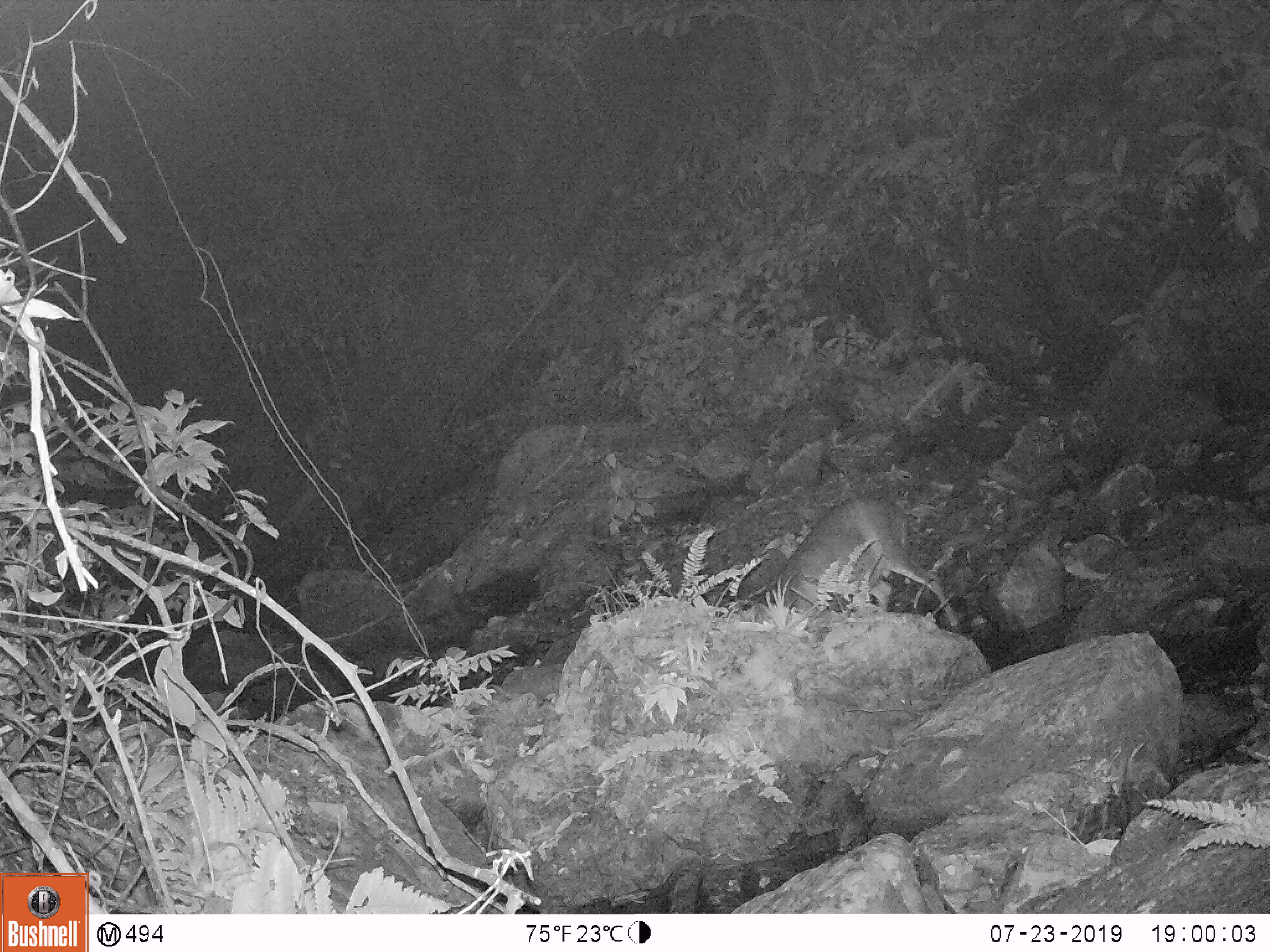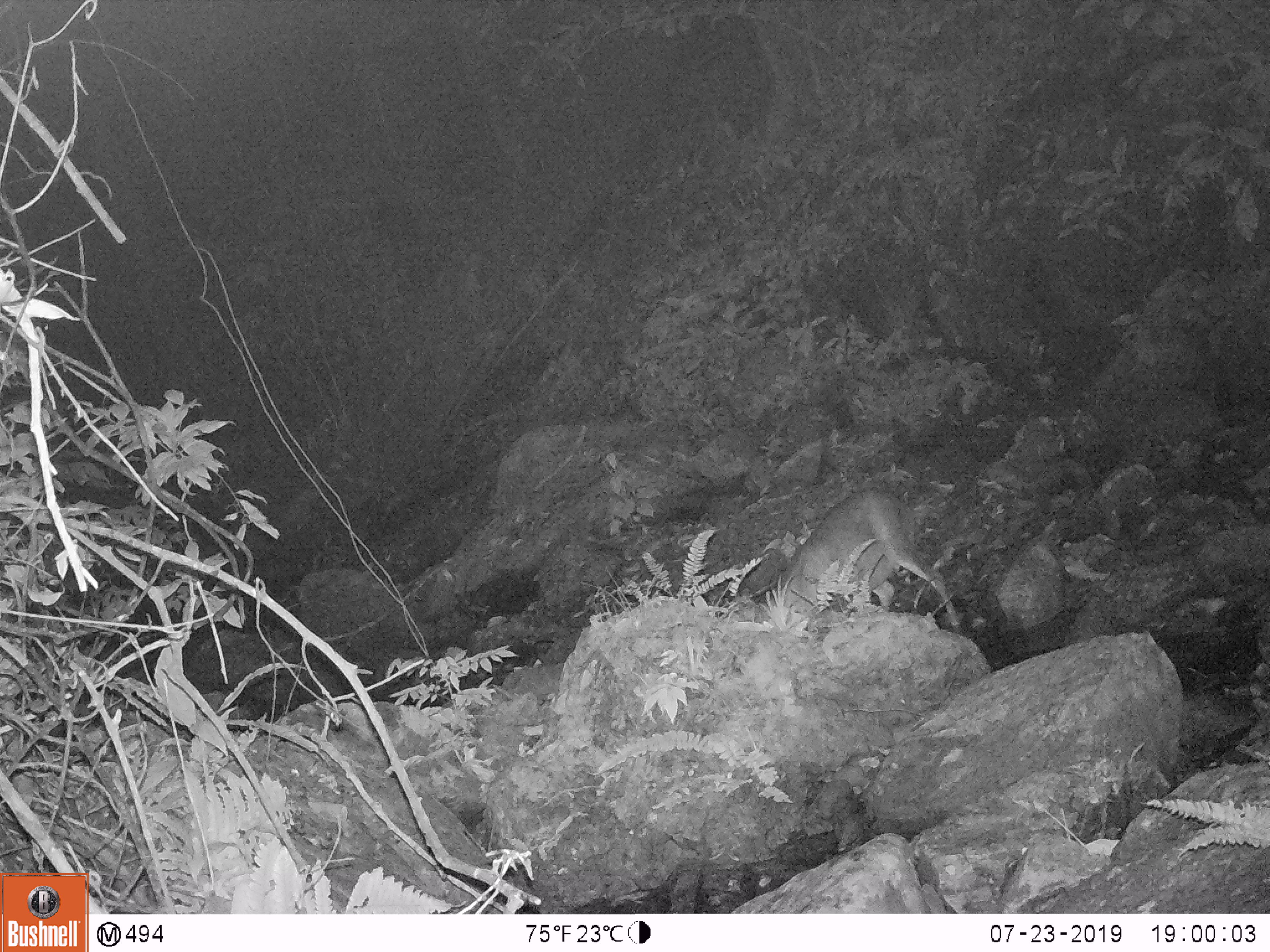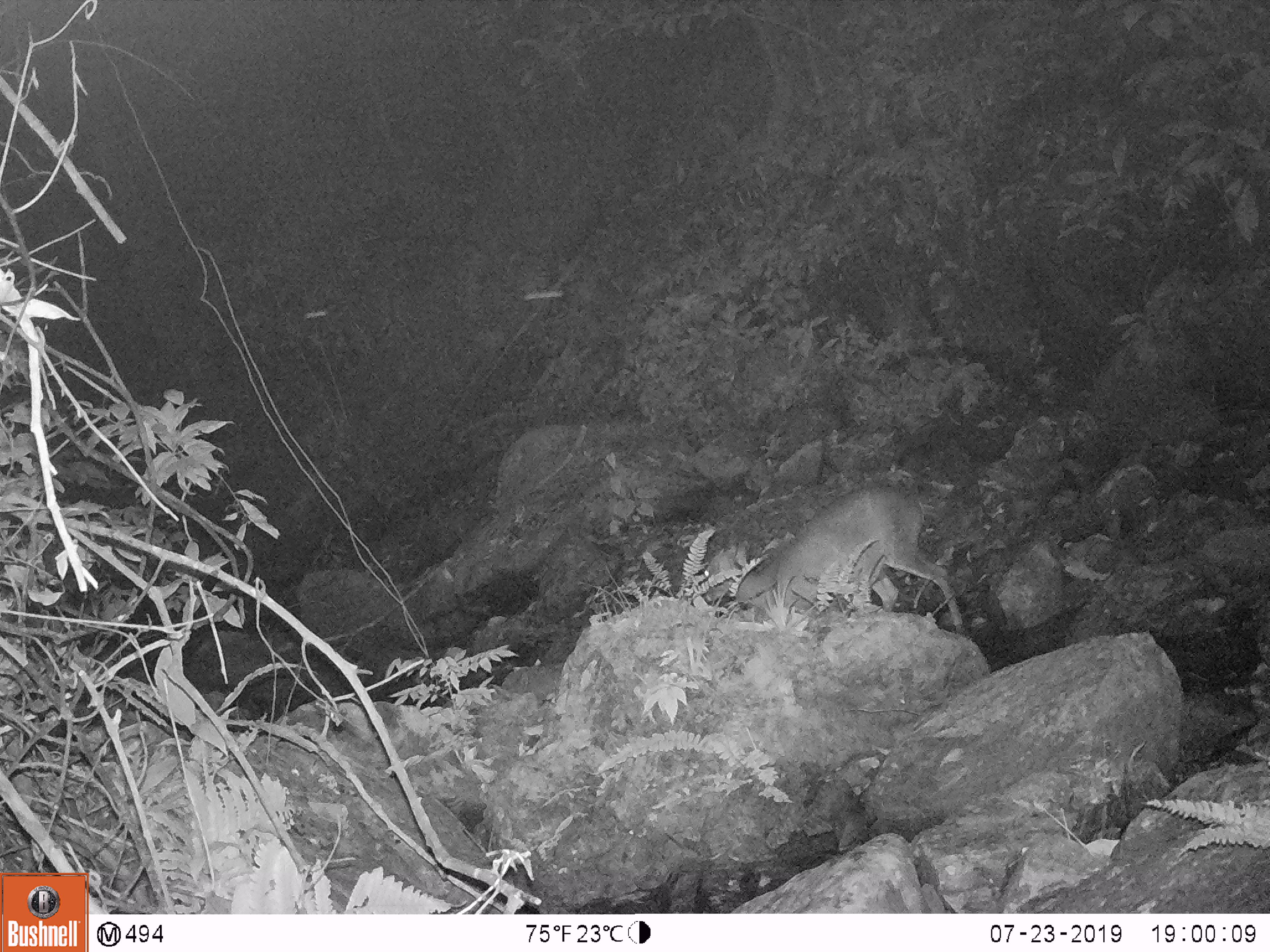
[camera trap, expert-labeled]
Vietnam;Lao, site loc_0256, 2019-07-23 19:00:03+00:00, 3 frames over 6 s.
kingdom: Animalia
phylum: Chordata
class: Mammalia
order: Artiodactyla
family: Cervidae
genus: Muntiacus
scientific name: Muntiacus rooseveltorum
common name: roosevelt's muntjac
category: roosevelts muntjac group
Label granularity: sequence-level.